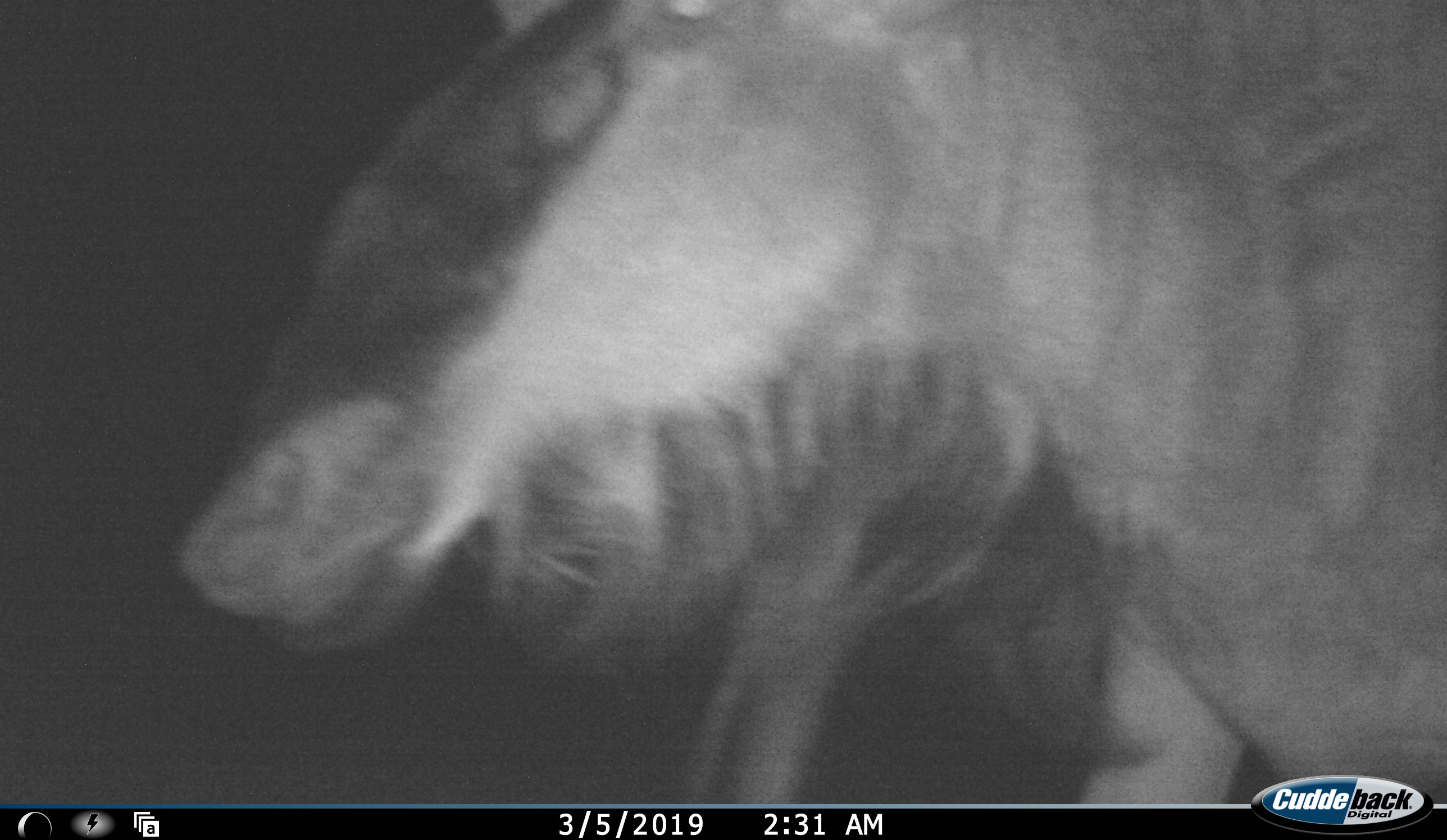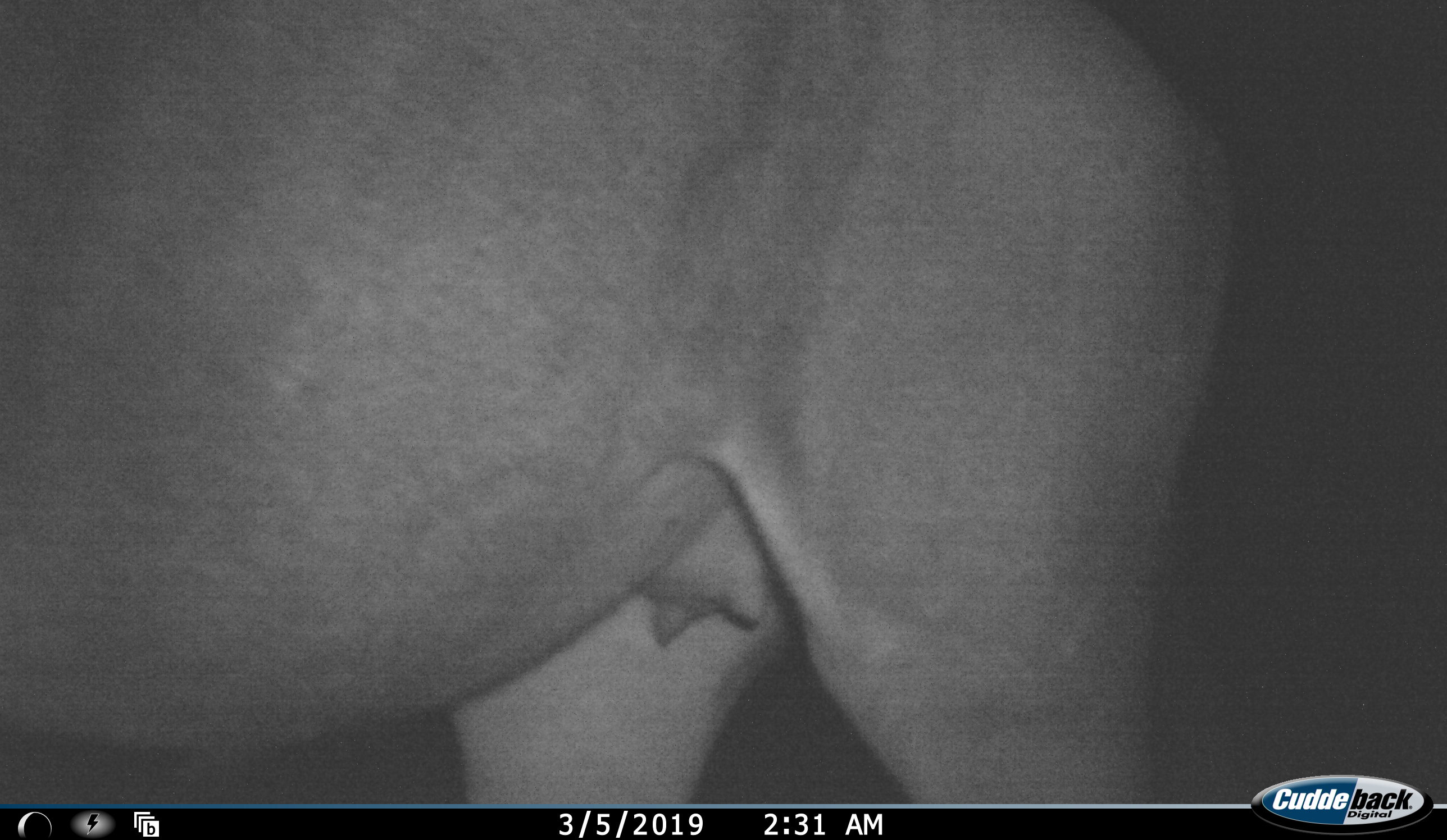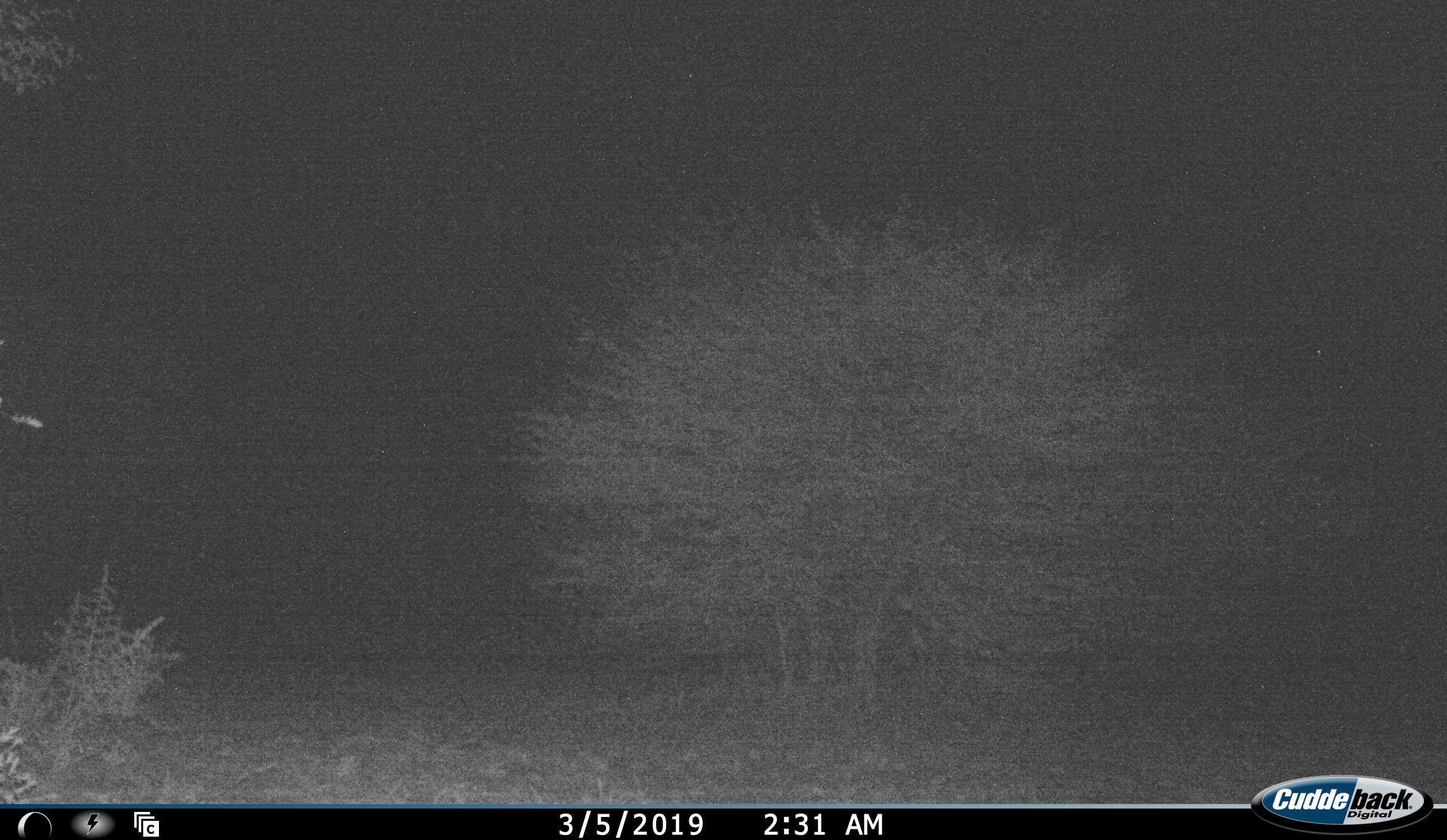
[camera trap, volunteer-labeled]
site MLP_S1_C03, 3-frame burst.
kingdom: Animalia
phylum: Chordata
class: Mammalia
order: Artiodactyla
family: Bovidae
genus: Connochaetes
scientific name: Connochaetes taurinus taurinus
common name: blue wildebeest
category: wildebeestblue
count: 1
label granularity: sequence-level